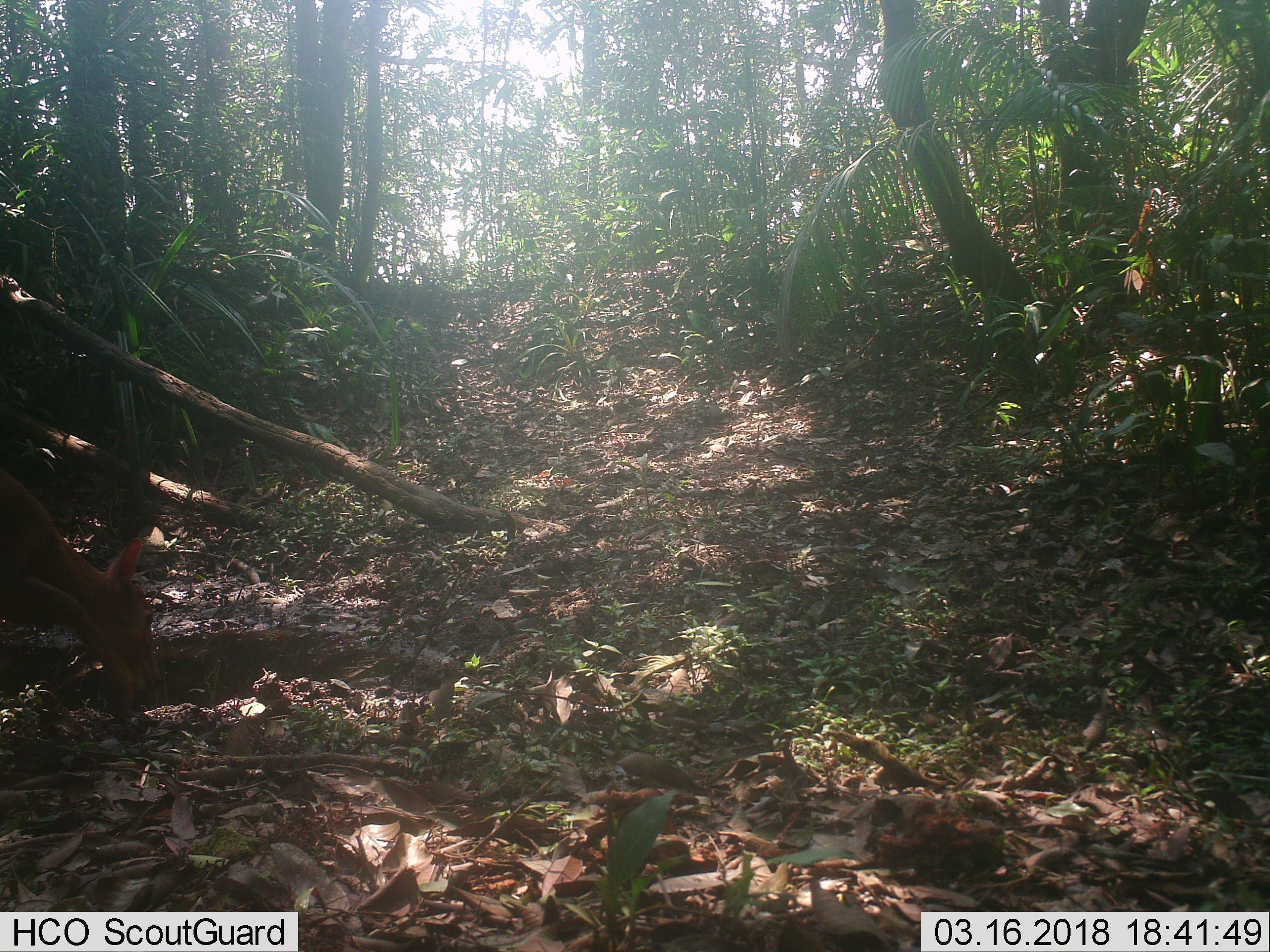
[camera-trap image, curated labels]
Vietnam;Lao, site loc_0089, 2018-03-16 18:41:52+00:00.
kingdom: Animalia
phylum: Chordata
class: Mammalia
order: Artiodactyla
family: Cervidae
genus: Muntiacus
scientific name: Muntiacus vuquangensis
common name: large-antlered muntjac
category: large antlered muntjac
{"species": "large antlered muntjac (large-antlered muntjac) (Muntiacus vuquangensis)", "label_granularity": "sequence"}